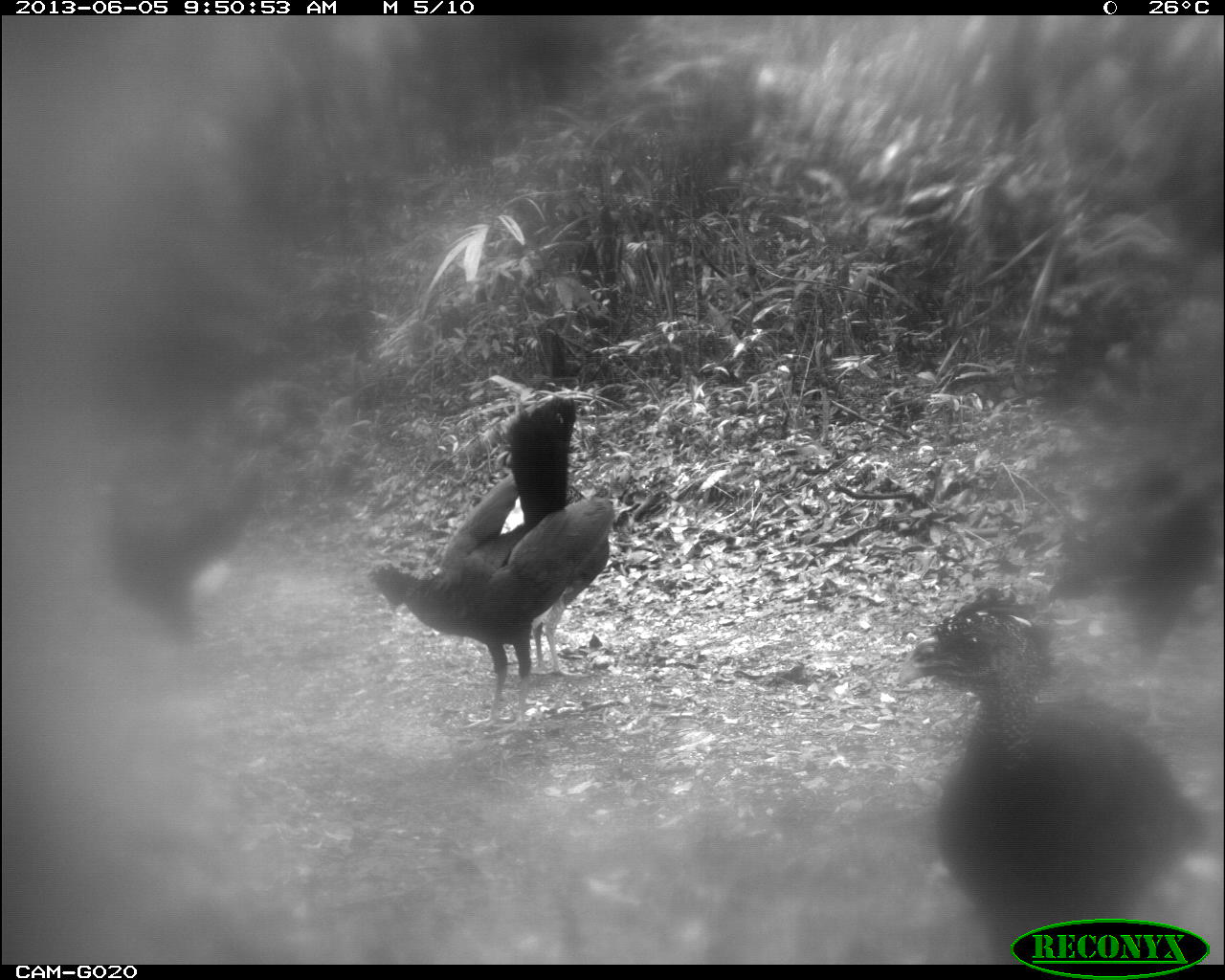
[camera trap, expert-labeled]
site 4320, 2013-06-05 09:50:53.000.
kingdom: Animalia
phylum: Chordata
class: Aves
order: Galliformes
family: Cracidae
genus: Crax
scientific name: Crax rubra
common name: great curassow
Crax rubra (great curassow), count 5.